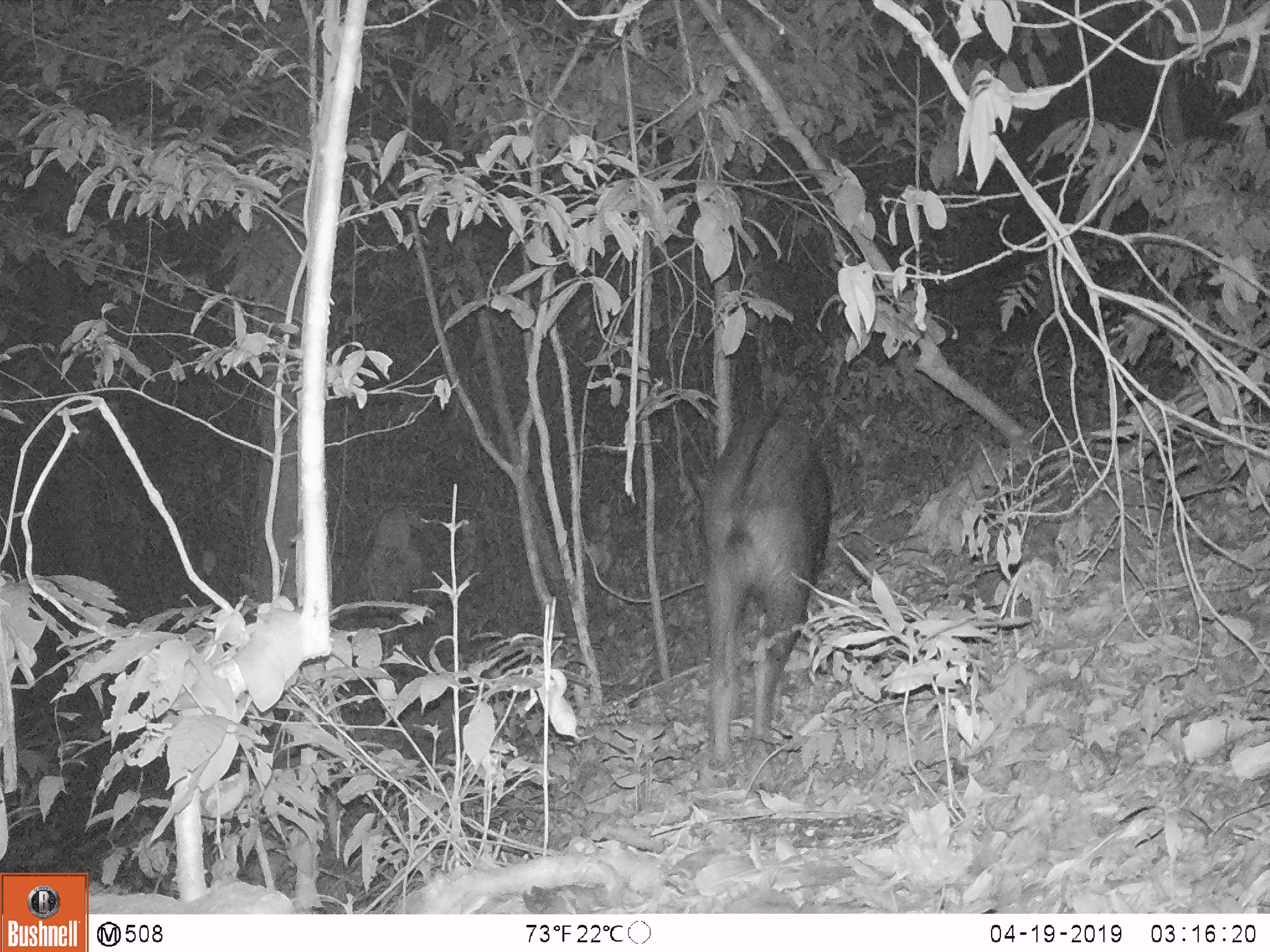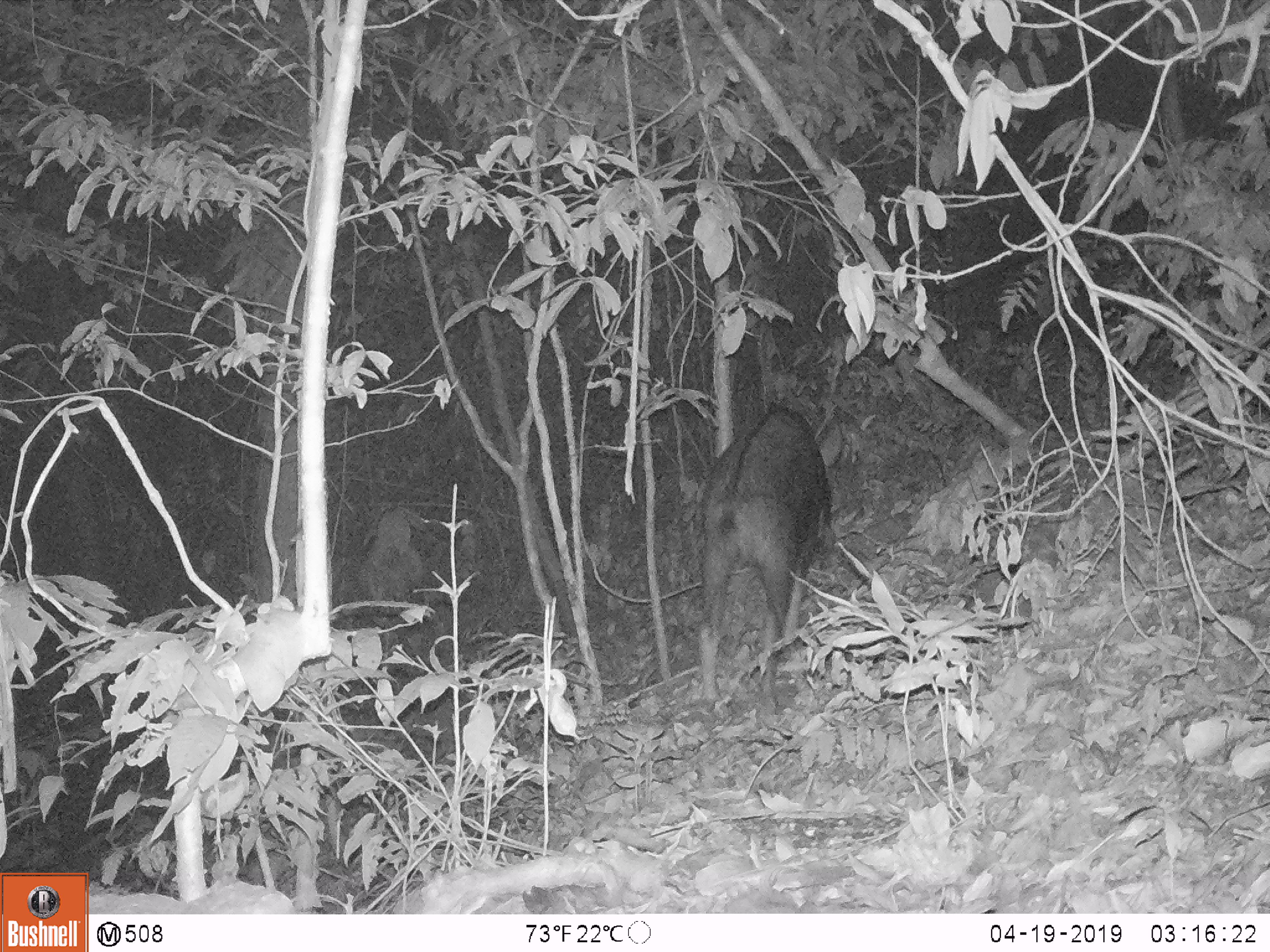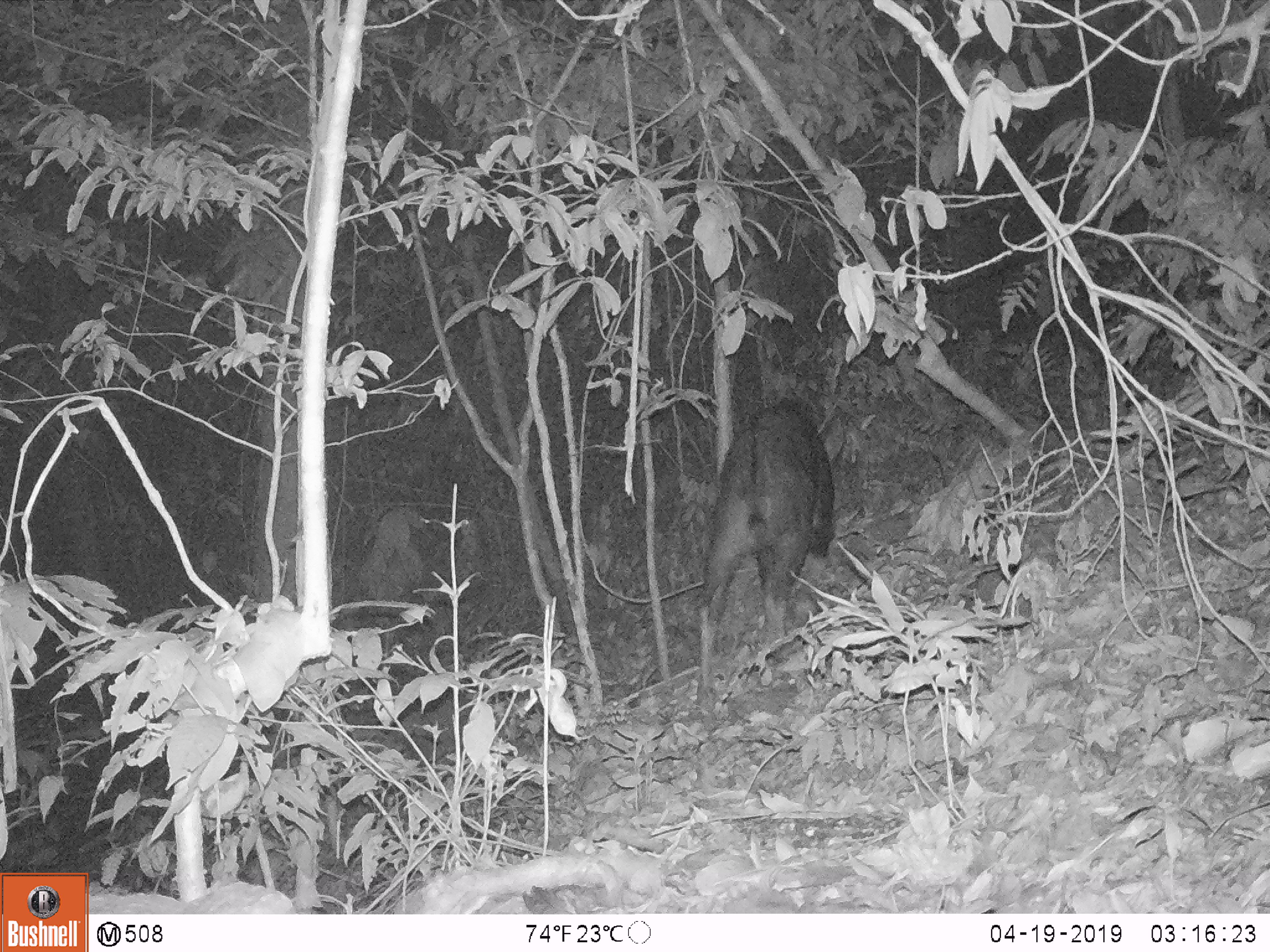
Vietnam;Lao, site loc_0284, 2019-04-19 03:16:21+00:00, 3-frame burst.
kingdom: Animalia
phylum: Chordata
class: Mammalia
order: Artiodactyla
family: Bovidae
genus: Capricornis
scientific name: Capricornis sumatraensis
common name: chinese serow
Chinese serow (Capricornis sumatraensis). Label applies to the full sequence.